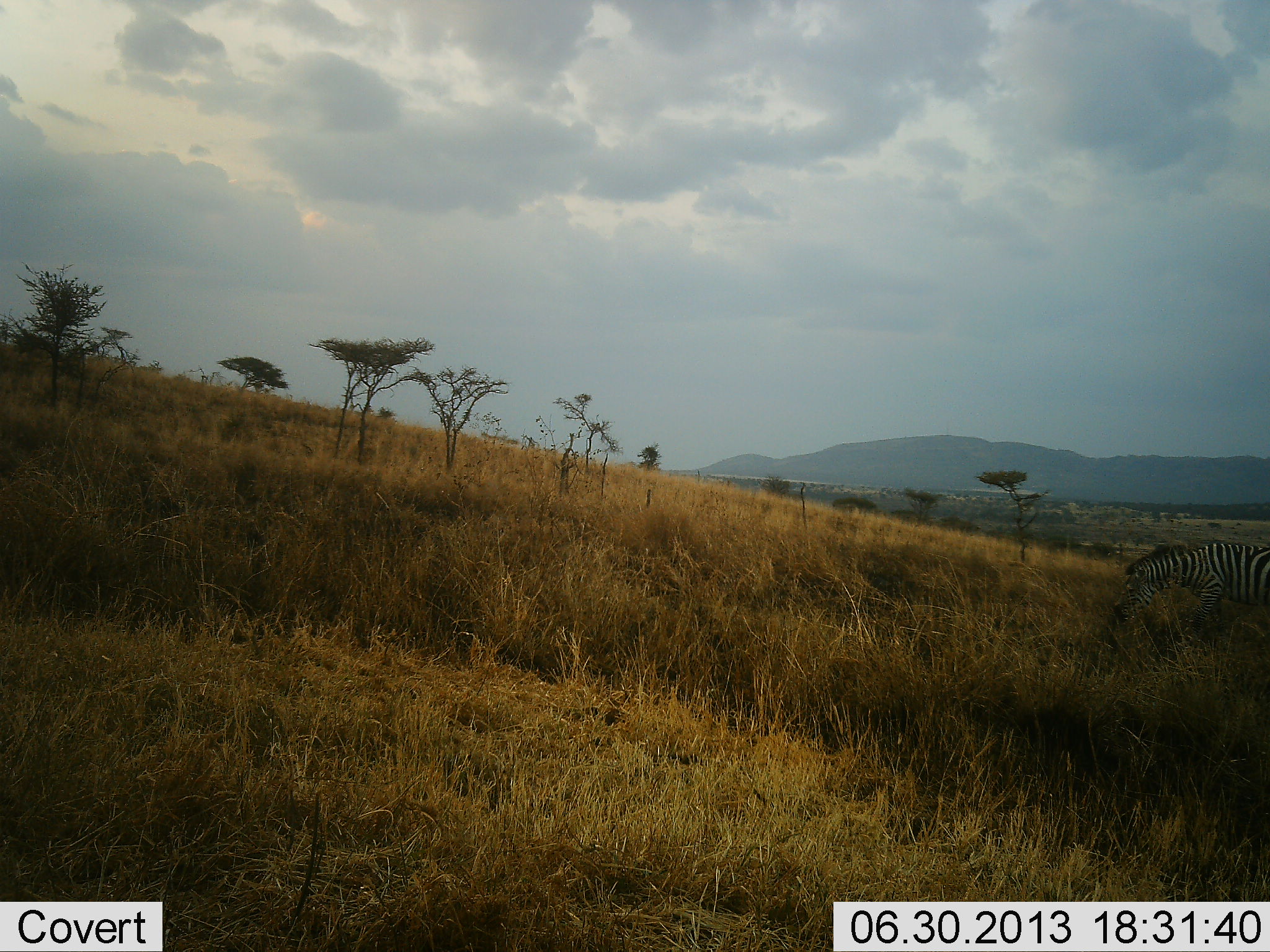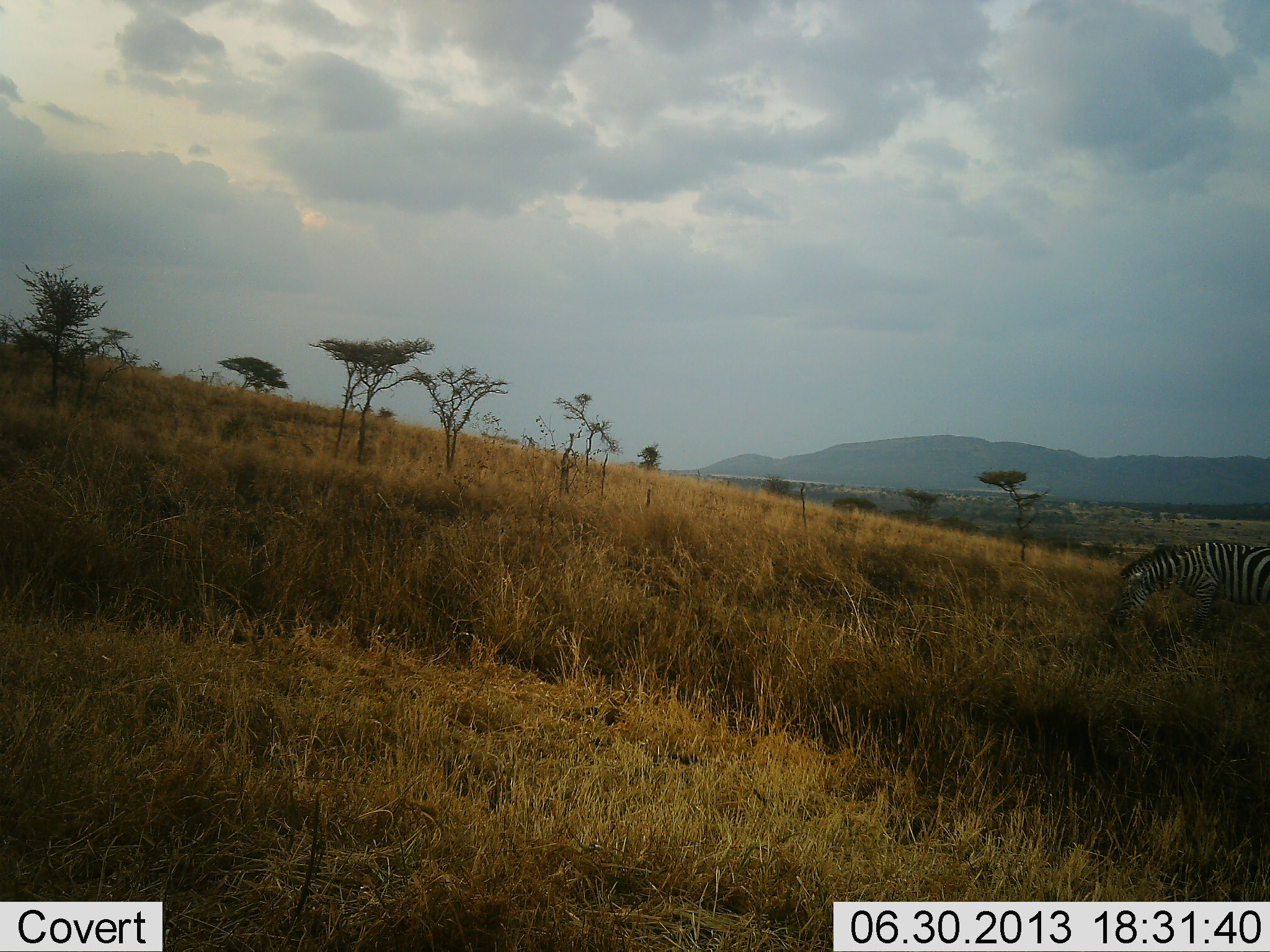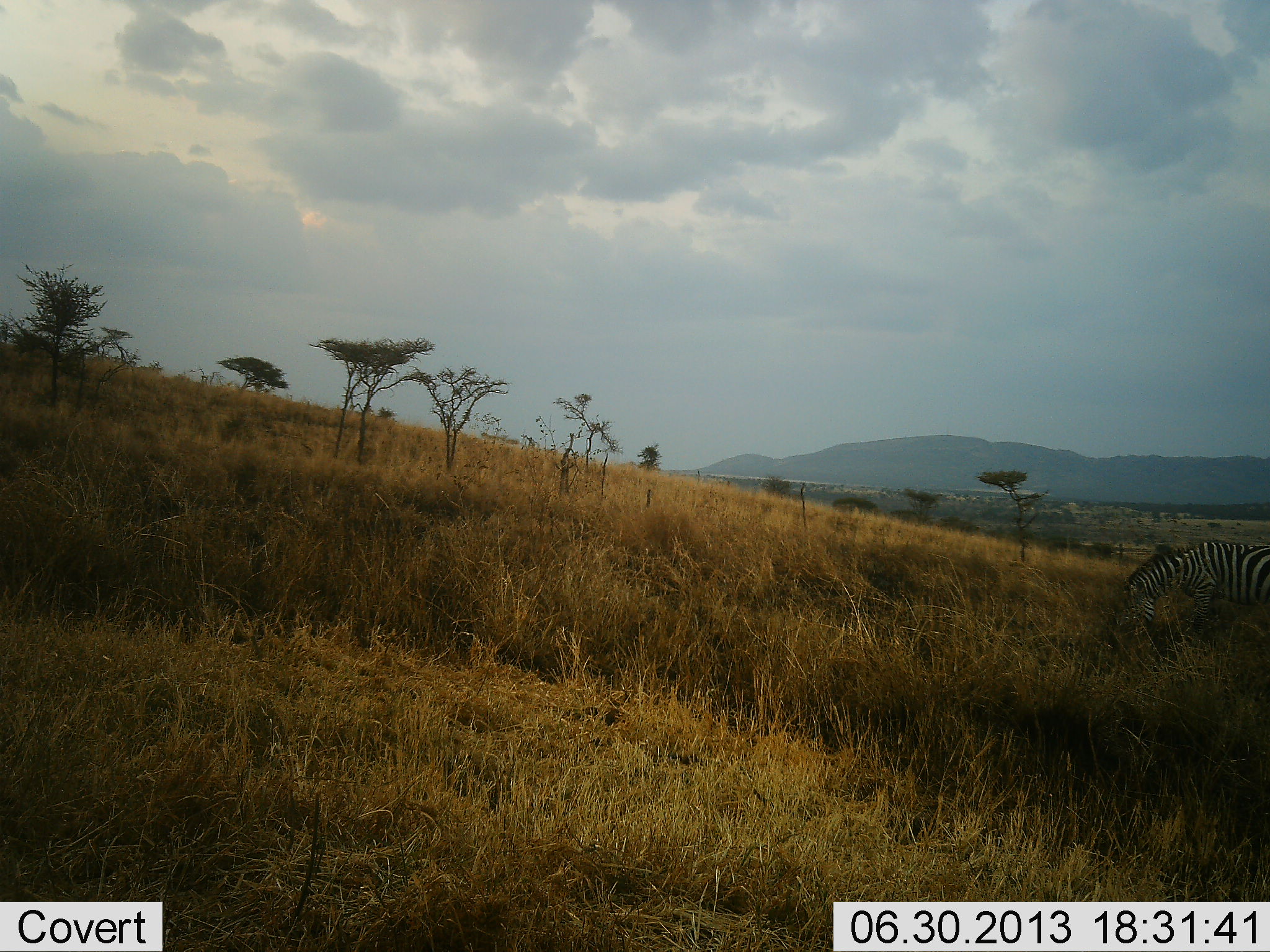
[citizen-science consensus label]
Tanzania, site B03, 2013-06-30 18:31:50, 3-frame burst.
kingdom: Animalia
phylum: Chordata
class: Mammalia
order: Perissodactyla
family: Equidae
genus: Equus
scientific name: Equus quagga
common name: plains zebra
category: zebra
Zebra (plains zebra) (Equus quagga), count 1. Behavior (volunteer vote fractions): standing 9%, resting 0%, moving 6%, interacting 0%. Young present (vote fraction): 0%. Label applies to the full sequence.